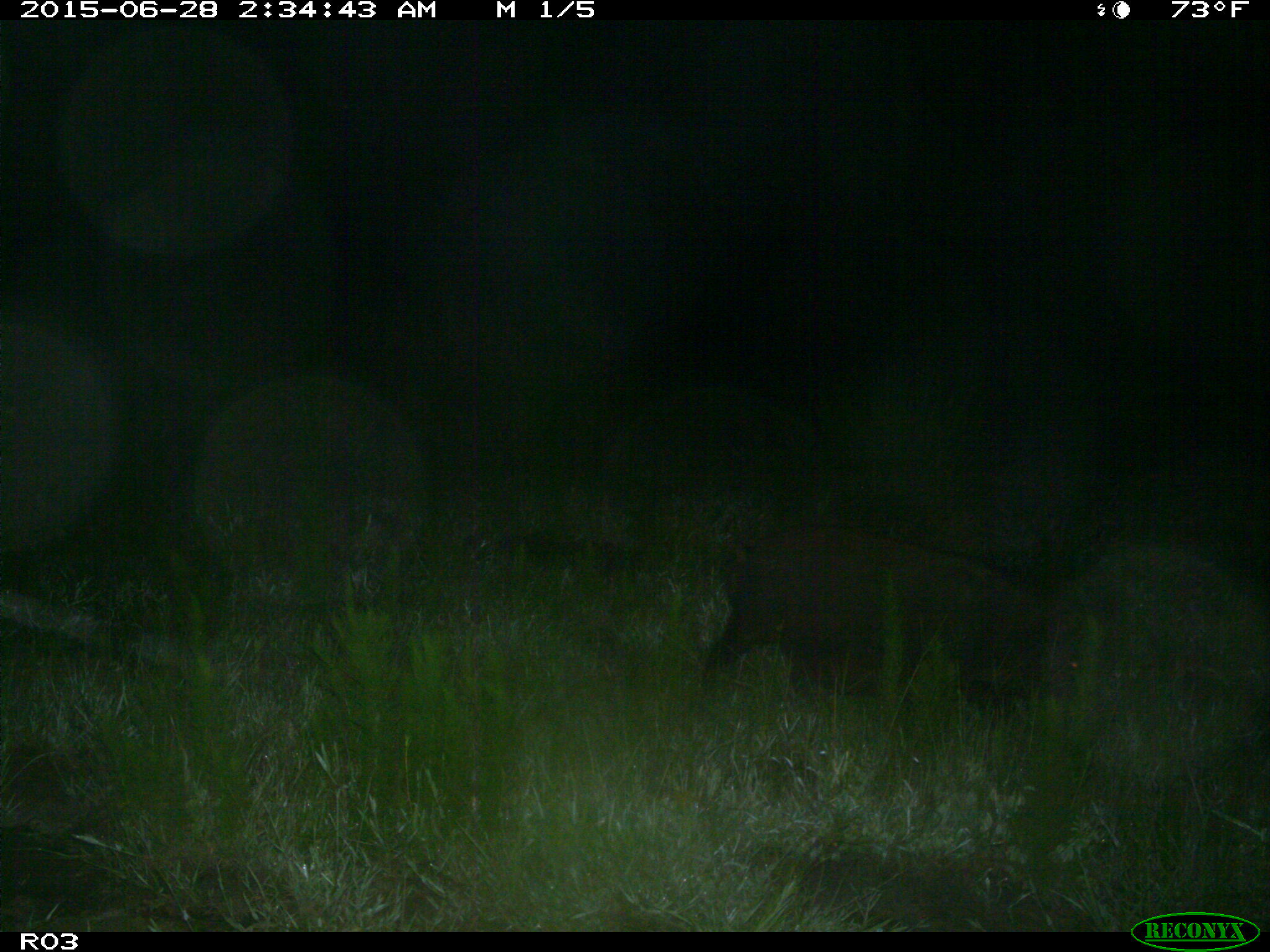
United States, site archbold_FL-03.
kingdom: Animalia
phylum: Chordata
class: Mammalia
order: Artiodactyla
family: Suidae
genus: Sus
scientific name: Sus scrofa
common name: wild boar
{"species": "Sus scrofa (wild boar)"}